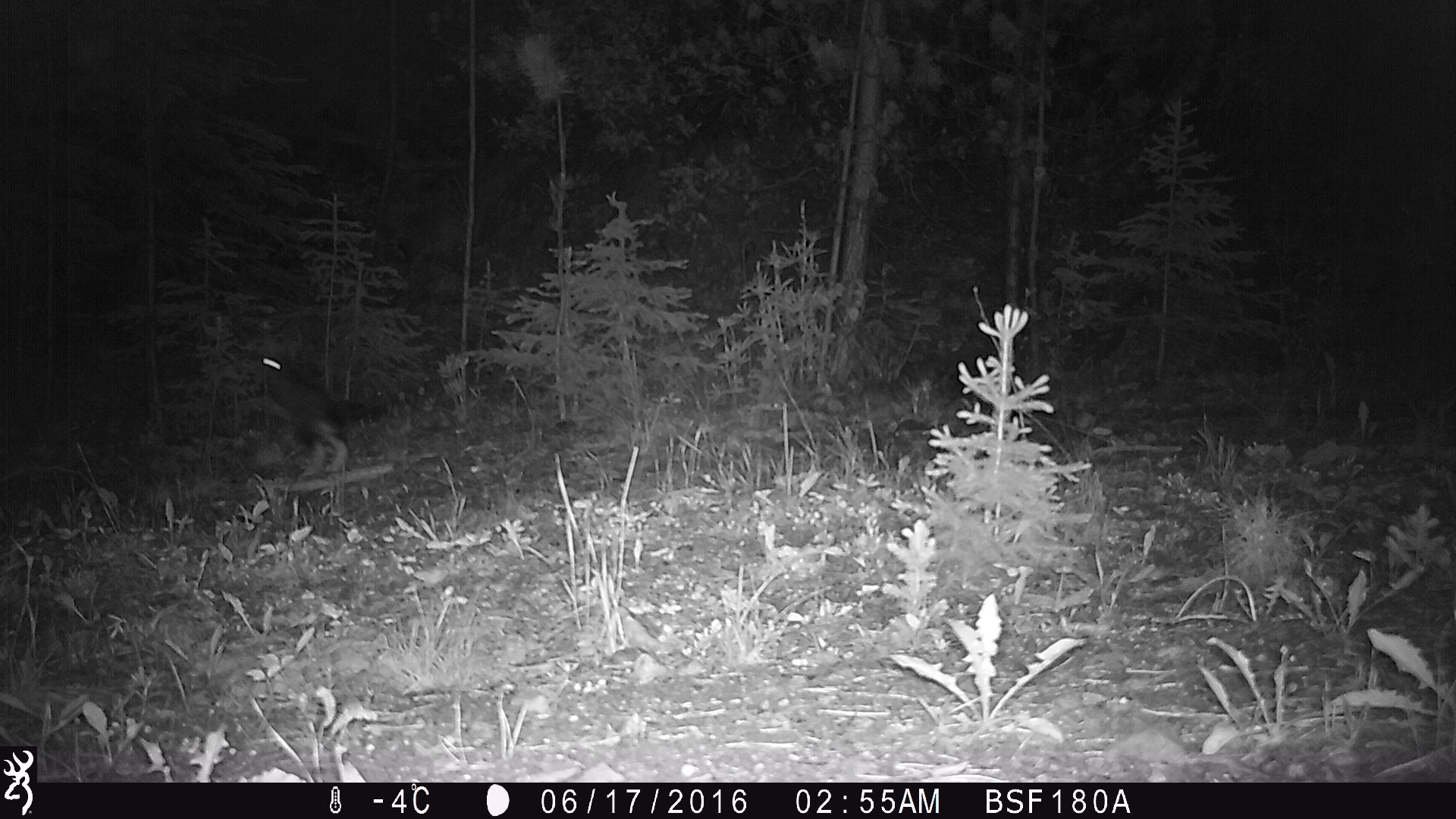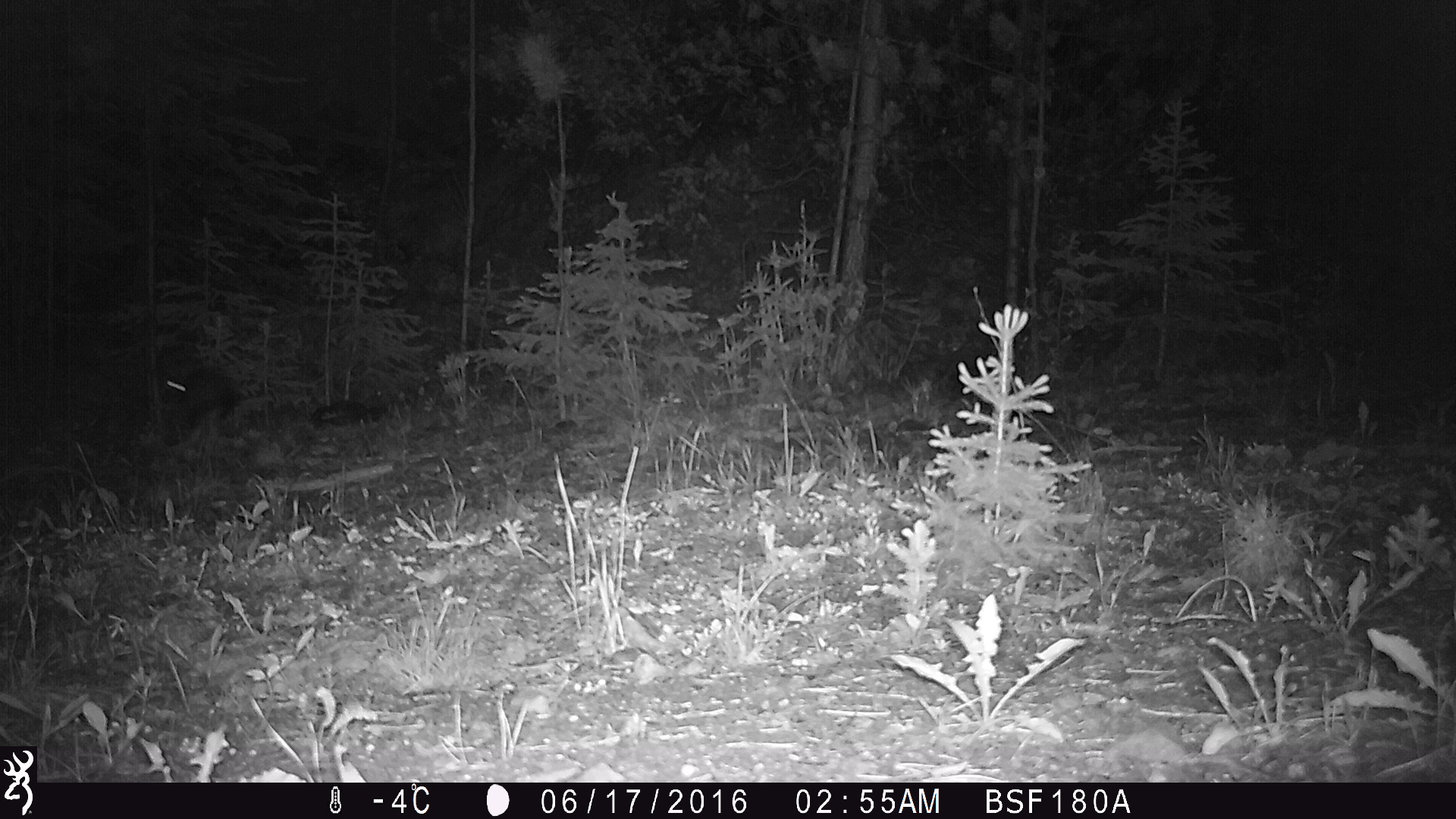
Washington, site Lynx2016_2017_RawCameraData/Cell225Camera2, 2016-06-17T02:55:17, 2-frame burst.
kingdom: Animalia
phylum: Chordata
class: Mammalia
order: Lagomorpha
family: Leporidae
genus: Lepus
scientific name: Lepus americanus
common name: snowshoe hare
Lepus americanus (snowshoe hare). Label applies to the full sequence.